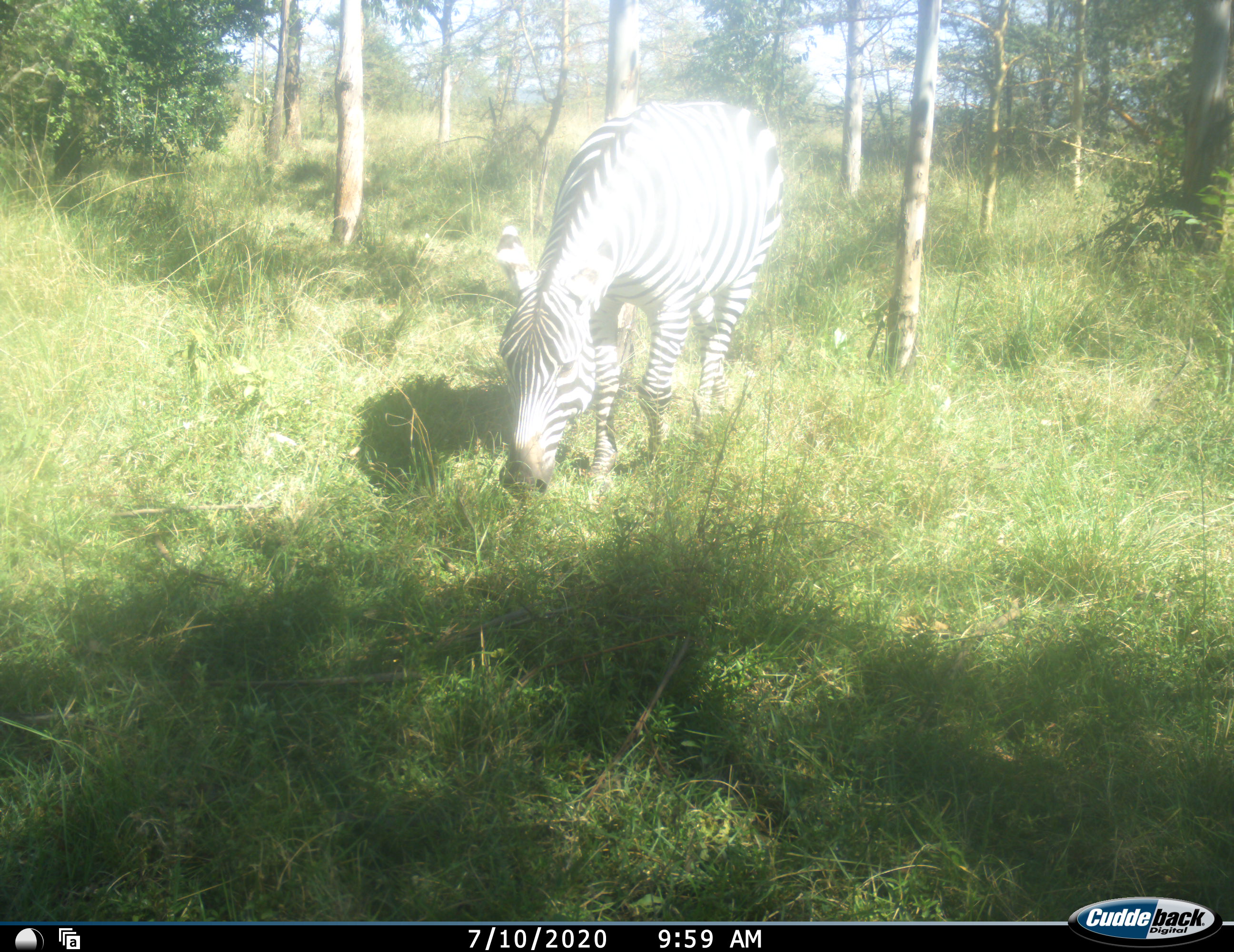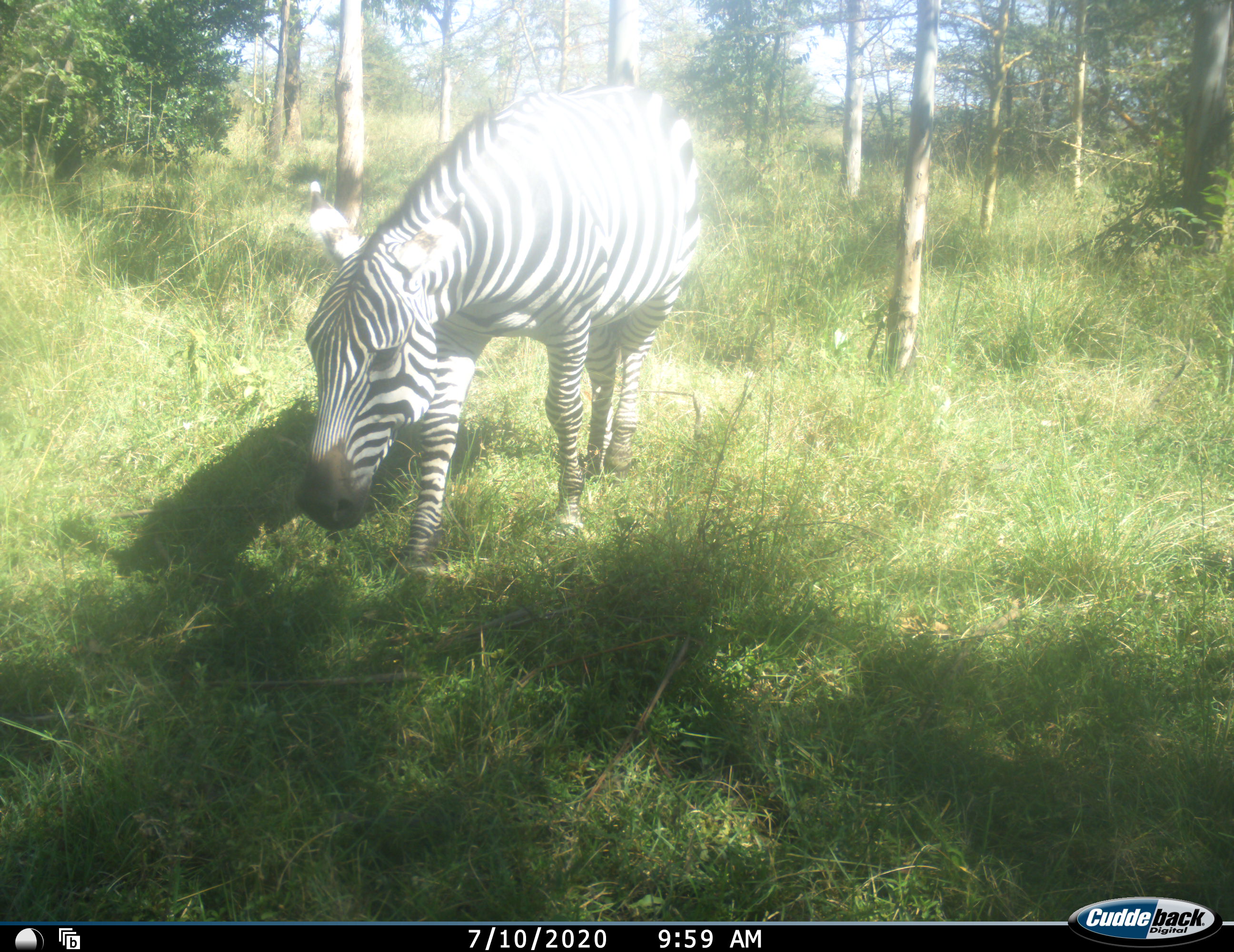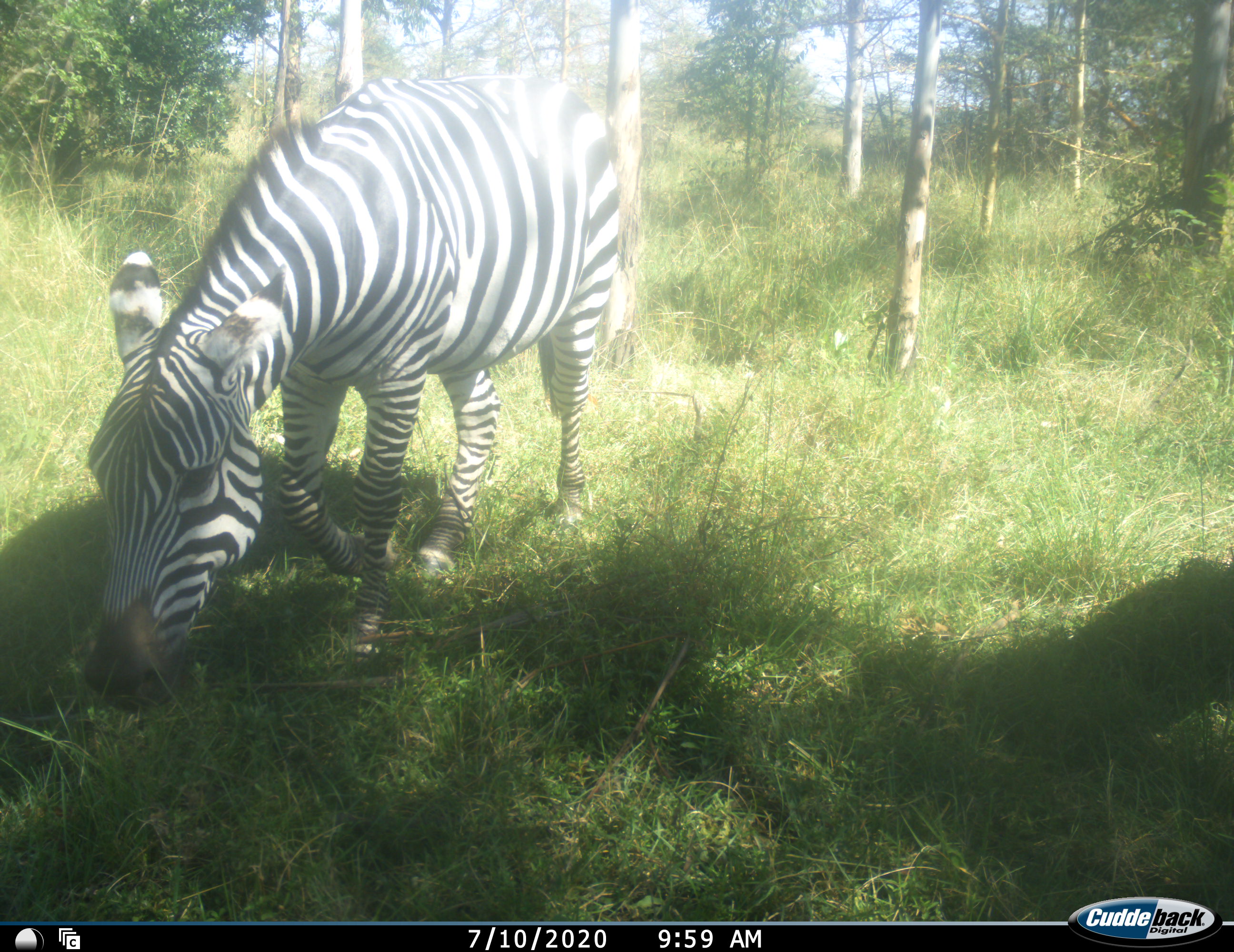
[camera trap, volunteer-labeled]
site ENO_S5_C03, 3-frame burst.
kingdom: Animalia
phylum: Chordata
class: Mammalia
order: Perissodactyla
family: Equidae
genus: Equus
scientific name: Equus quagga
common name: plains zebra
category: zebraplains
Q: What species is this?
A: Zebraplains (plains zebra) (Equus quagga).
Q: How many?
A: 1.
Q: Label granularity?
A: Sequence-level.